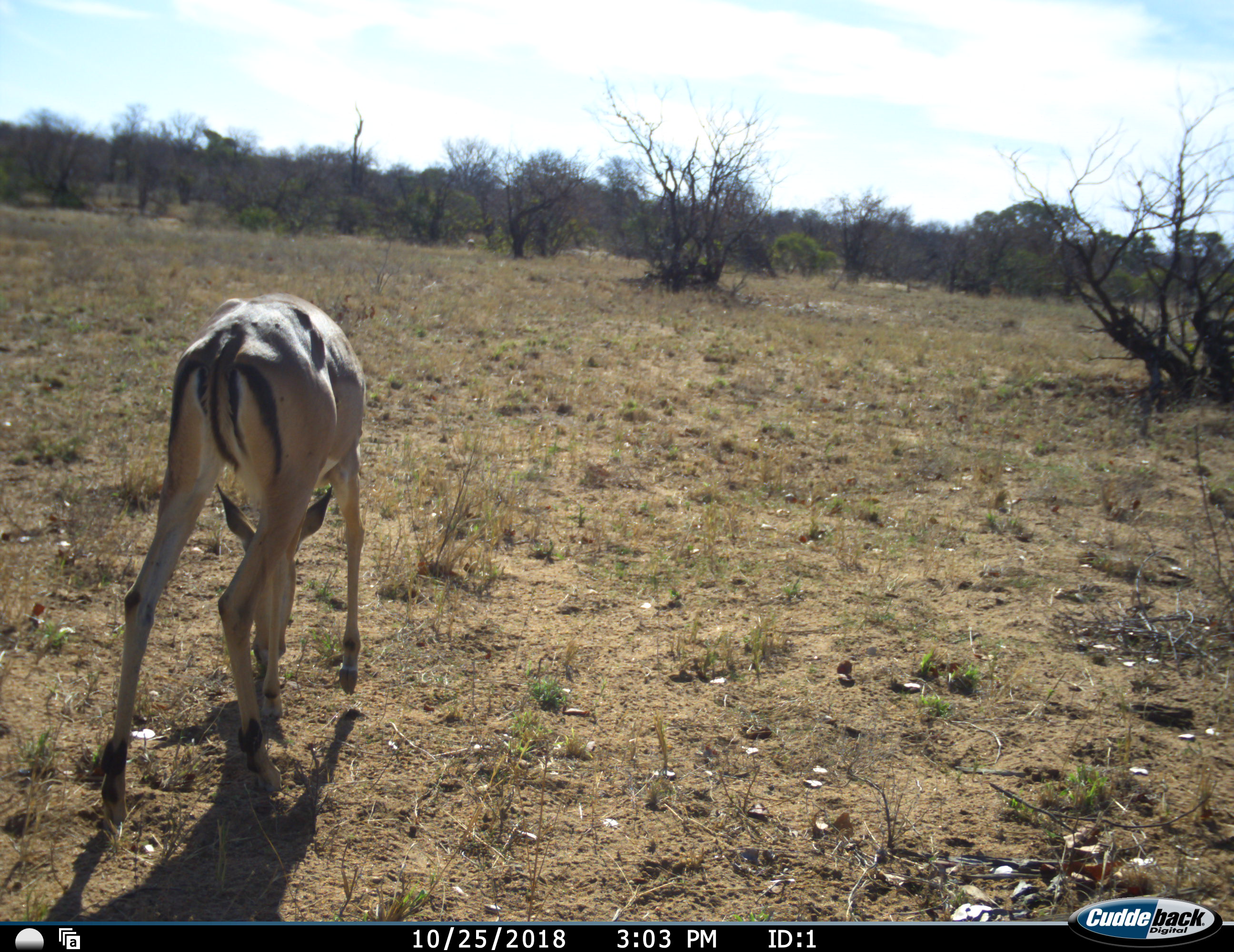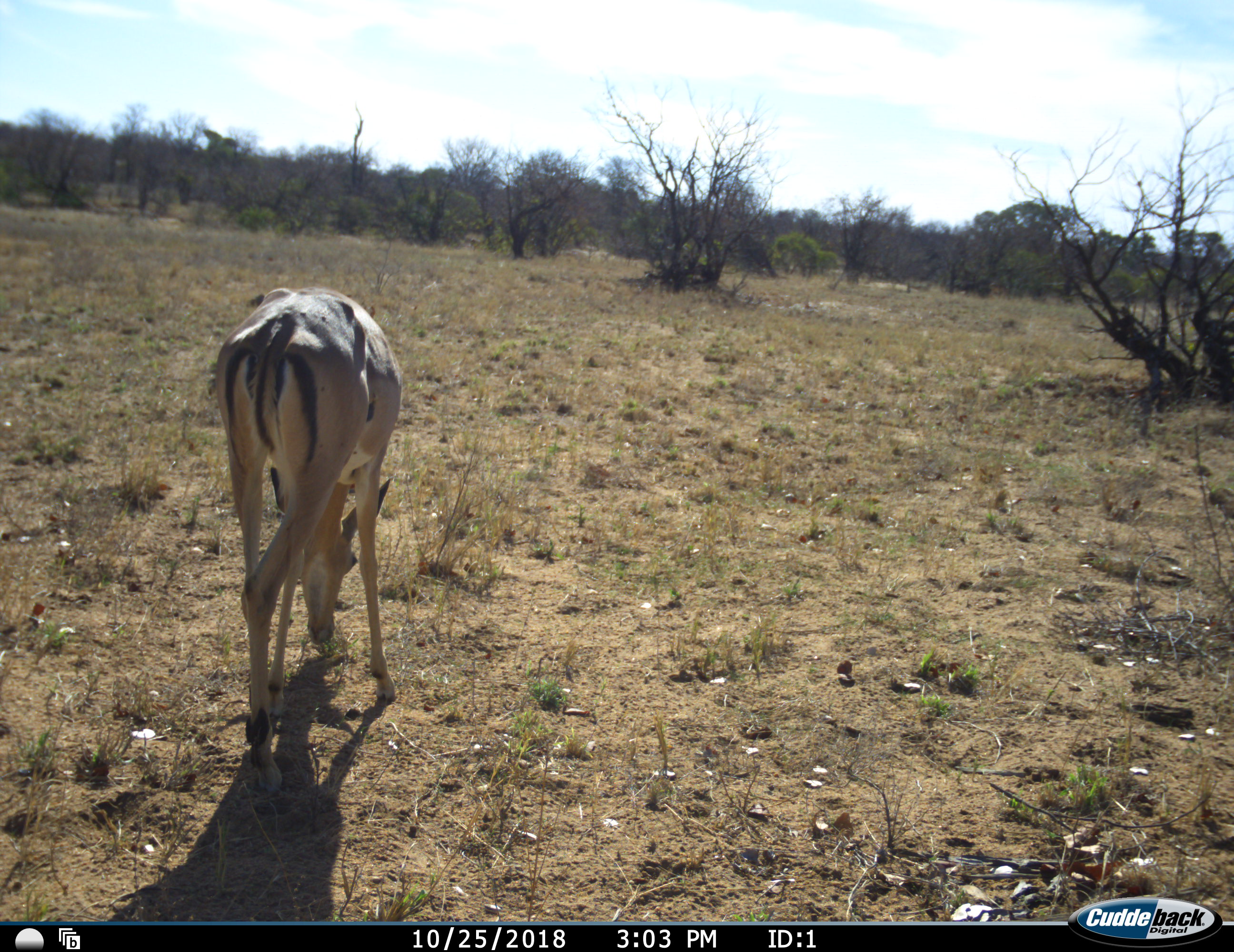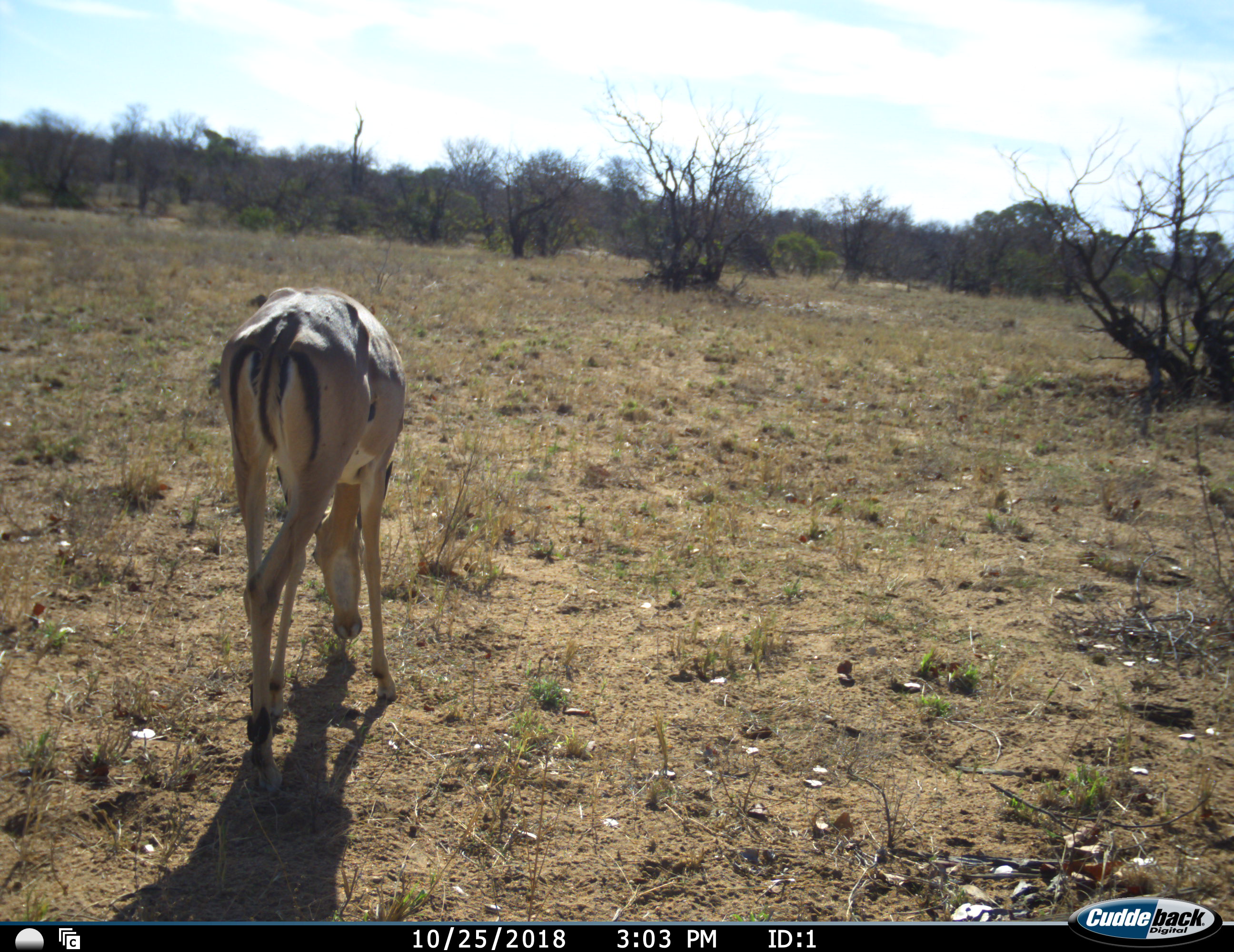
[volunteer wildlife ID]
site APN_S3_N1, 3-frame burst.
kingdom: Animalia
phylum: Chordata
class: Mammalia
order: Artiodactyla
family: Bovidae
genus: Aepyceros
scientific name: Aepyceros melampus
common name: impala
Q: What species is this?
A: Impala (Aepyceros melampus).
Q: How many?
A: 1.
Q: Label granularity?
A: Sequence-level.